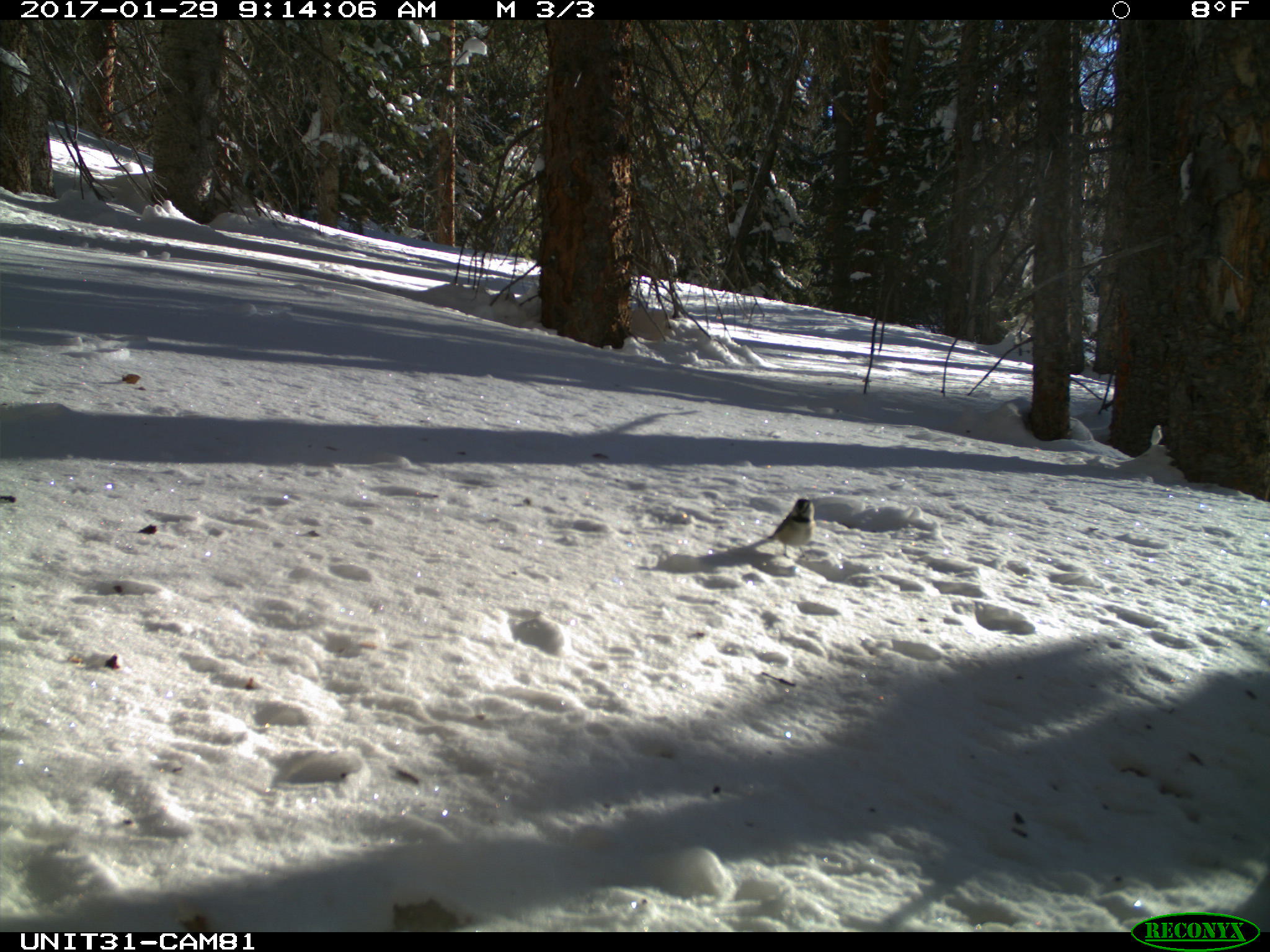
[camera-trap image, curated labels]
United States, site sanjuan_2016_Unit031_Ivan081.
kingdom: Animalia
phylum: Chordata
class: Aves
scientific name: Aves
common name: birds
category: unidentified bird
Unidentified bird (birds) (Aves).